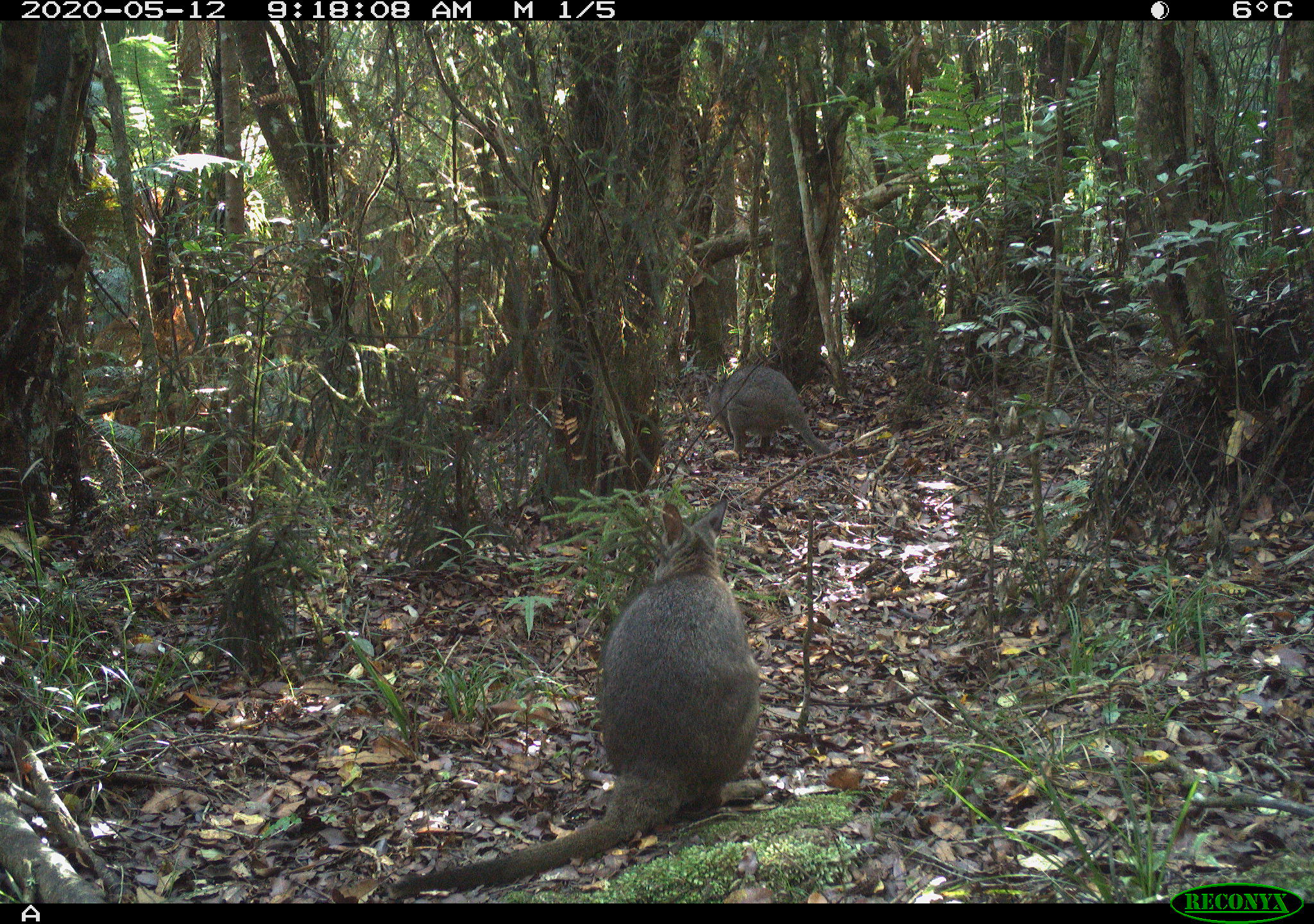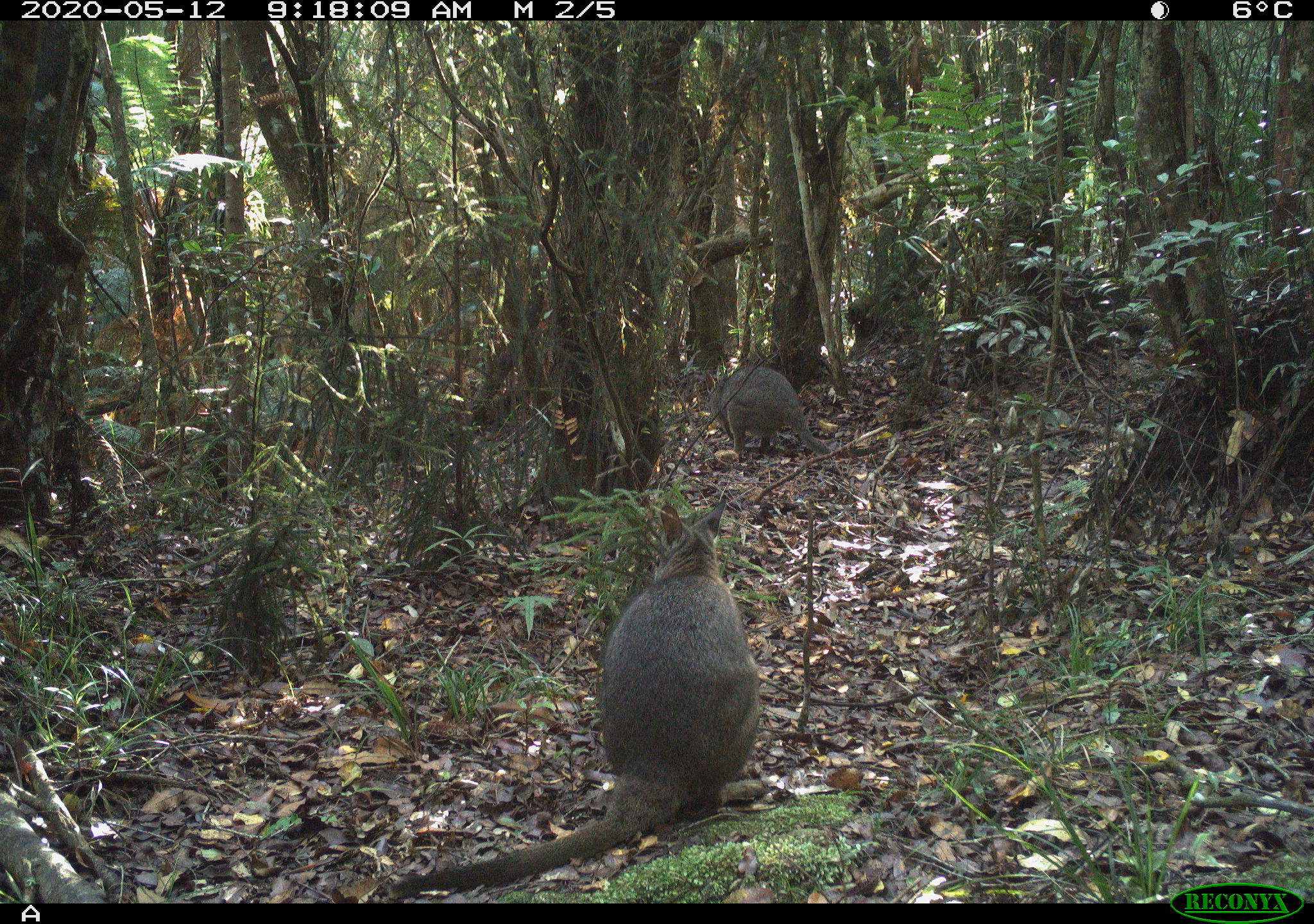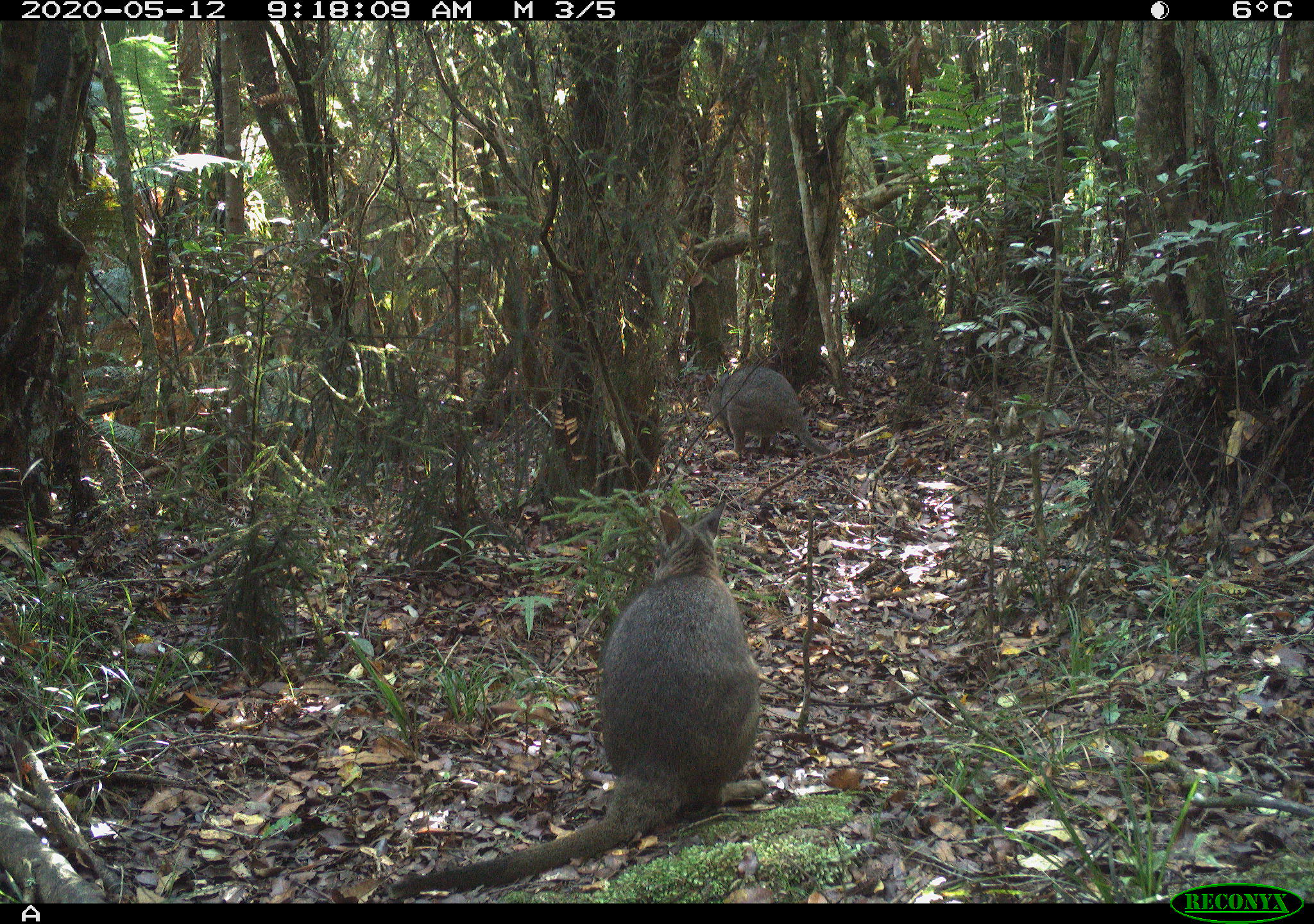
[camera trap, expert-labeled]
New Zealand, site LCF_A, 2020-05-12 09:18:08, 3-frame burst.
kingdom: Animalia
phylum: Chordata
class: Mammalia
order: Diprotodontia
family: Macropodidae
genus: Notamacropus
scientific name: Notamacropus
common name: wallaby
Wallaby (Notamacropus).